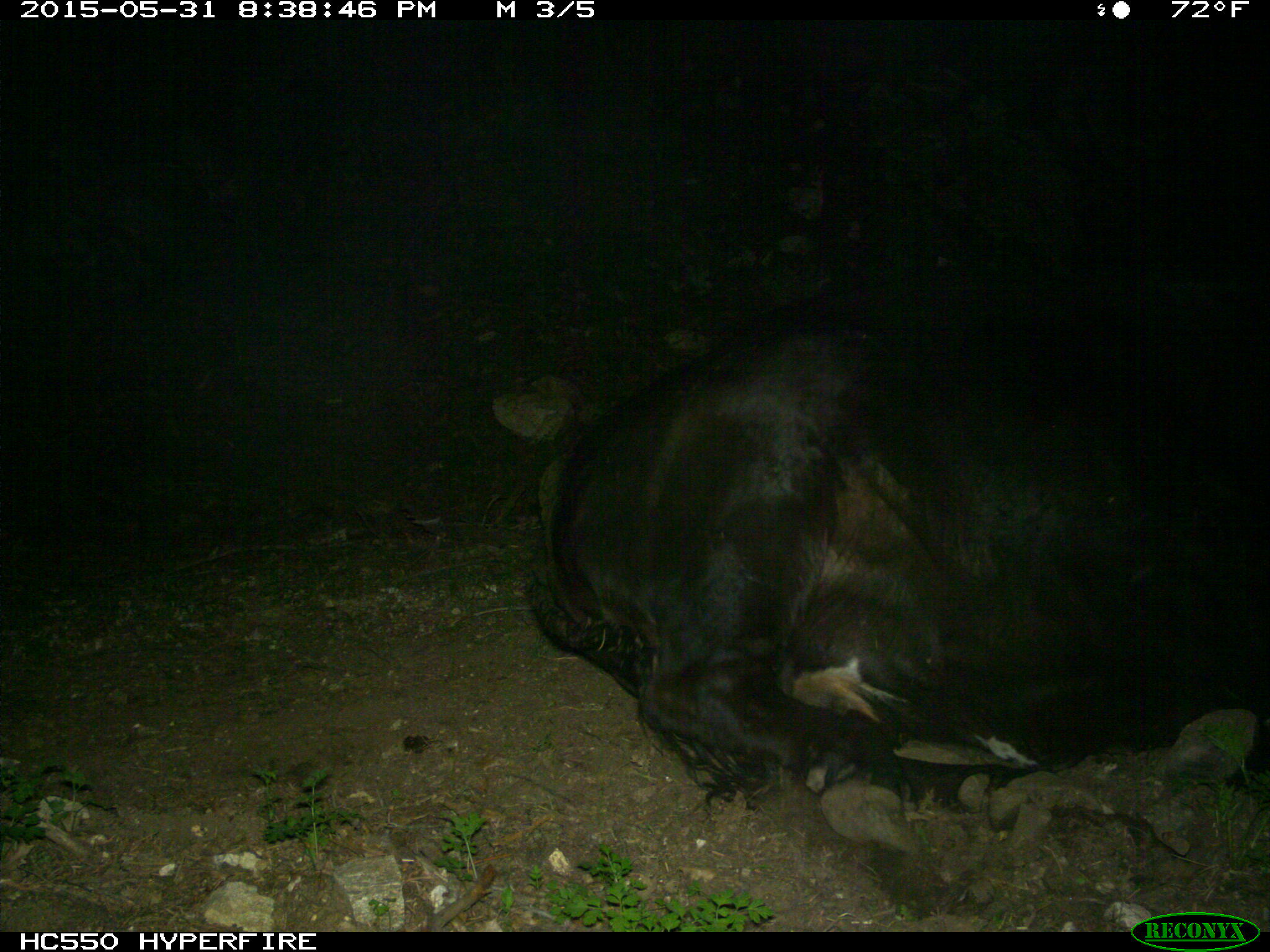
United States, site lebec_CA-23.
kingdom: Animalia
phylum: Chordata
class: Mammalia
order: Artiodactyla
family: Bovidae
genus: Bos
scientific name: Bos taurus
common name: domestic cow